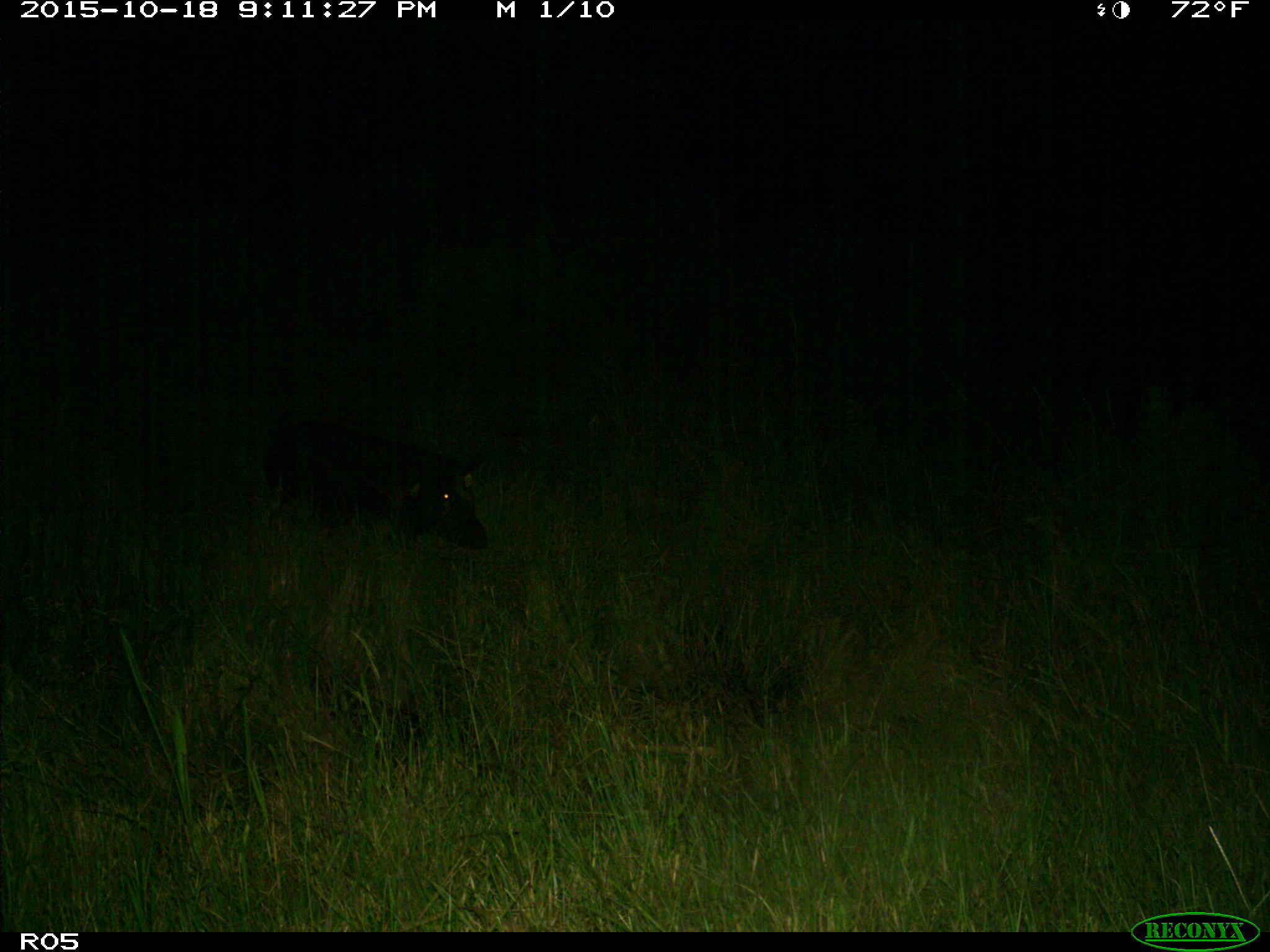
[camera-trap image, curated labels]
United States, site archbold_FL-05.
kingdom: Animalia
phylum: Chordata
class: Mammalia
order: Artiodactyla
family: Suidae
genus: Sus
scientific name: Sus scrofa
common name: wild boar